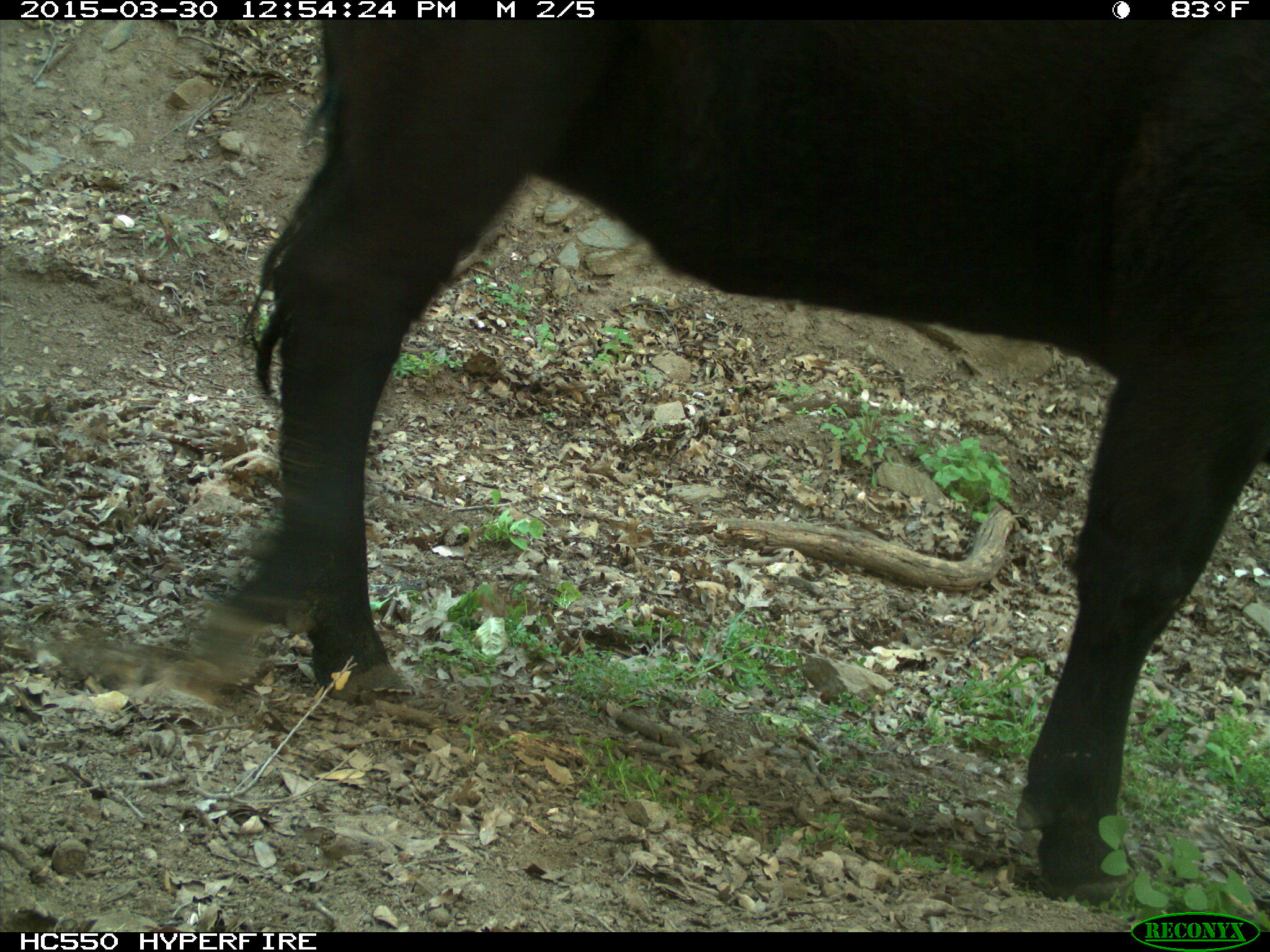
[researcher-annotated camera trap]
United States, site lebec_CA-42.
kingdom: Animalia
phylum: Chordata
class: Mammalia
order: Artiodactyla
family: Bovidae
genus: Bos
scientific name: Bos taurus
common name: domestic cow